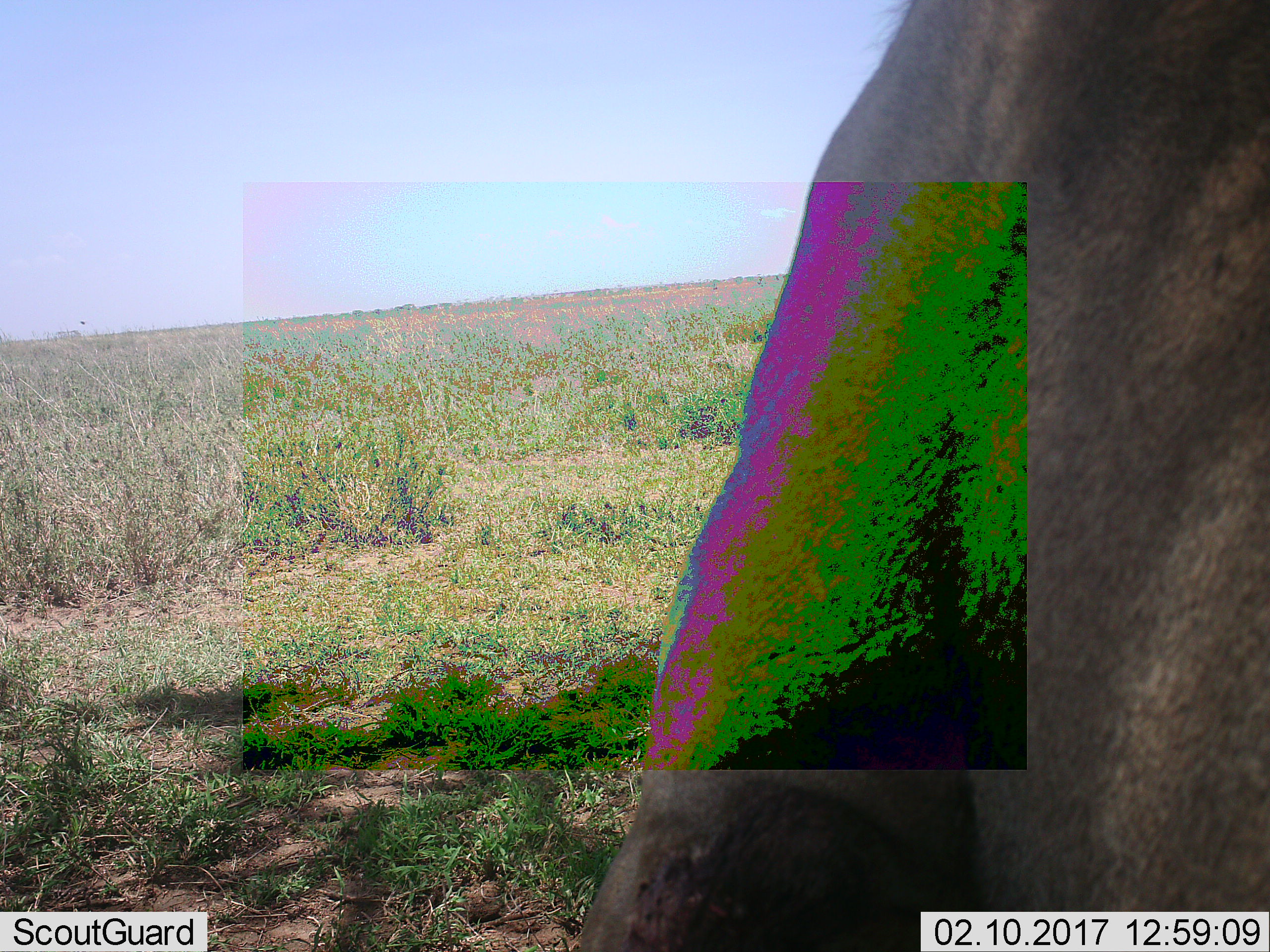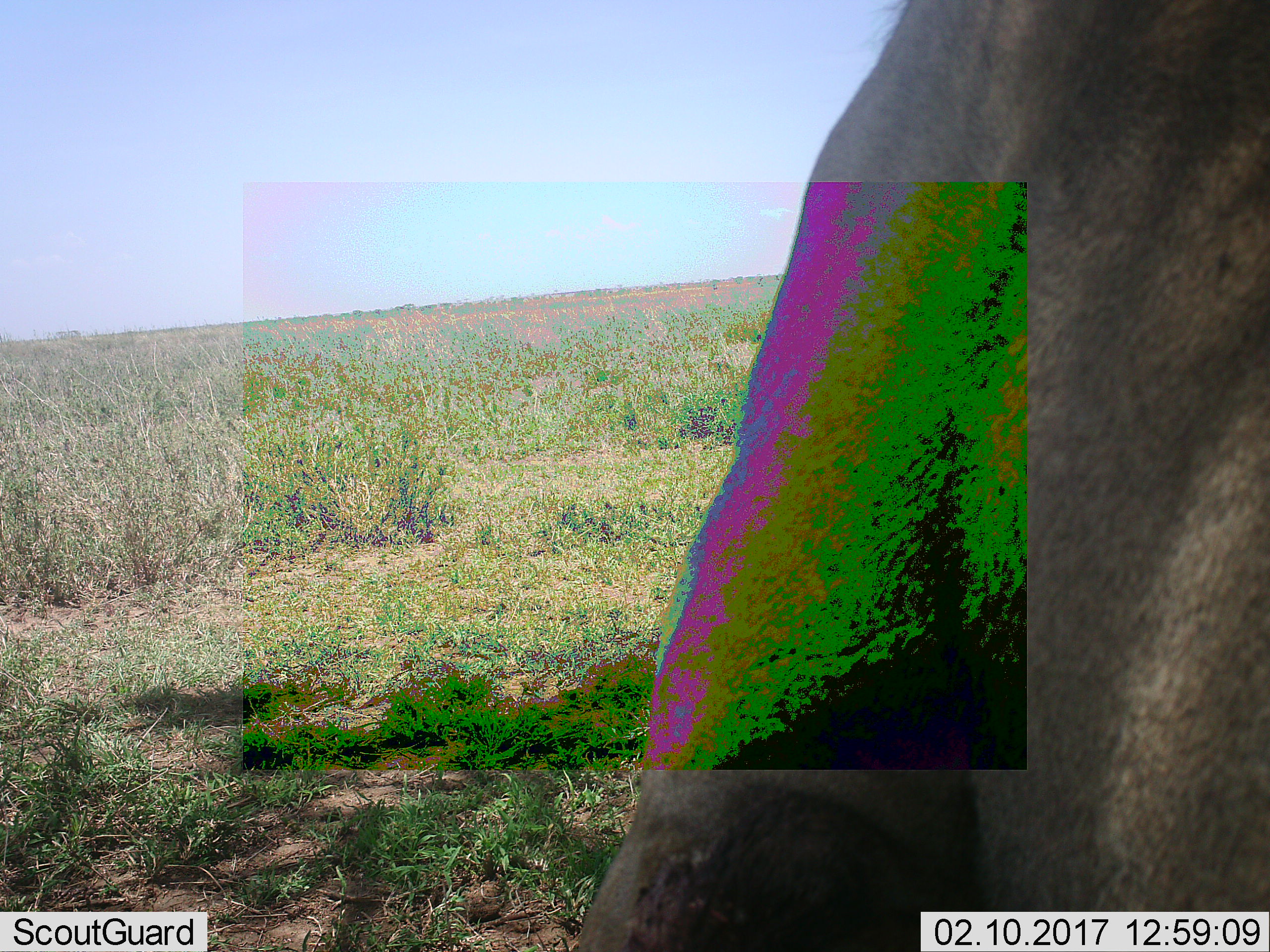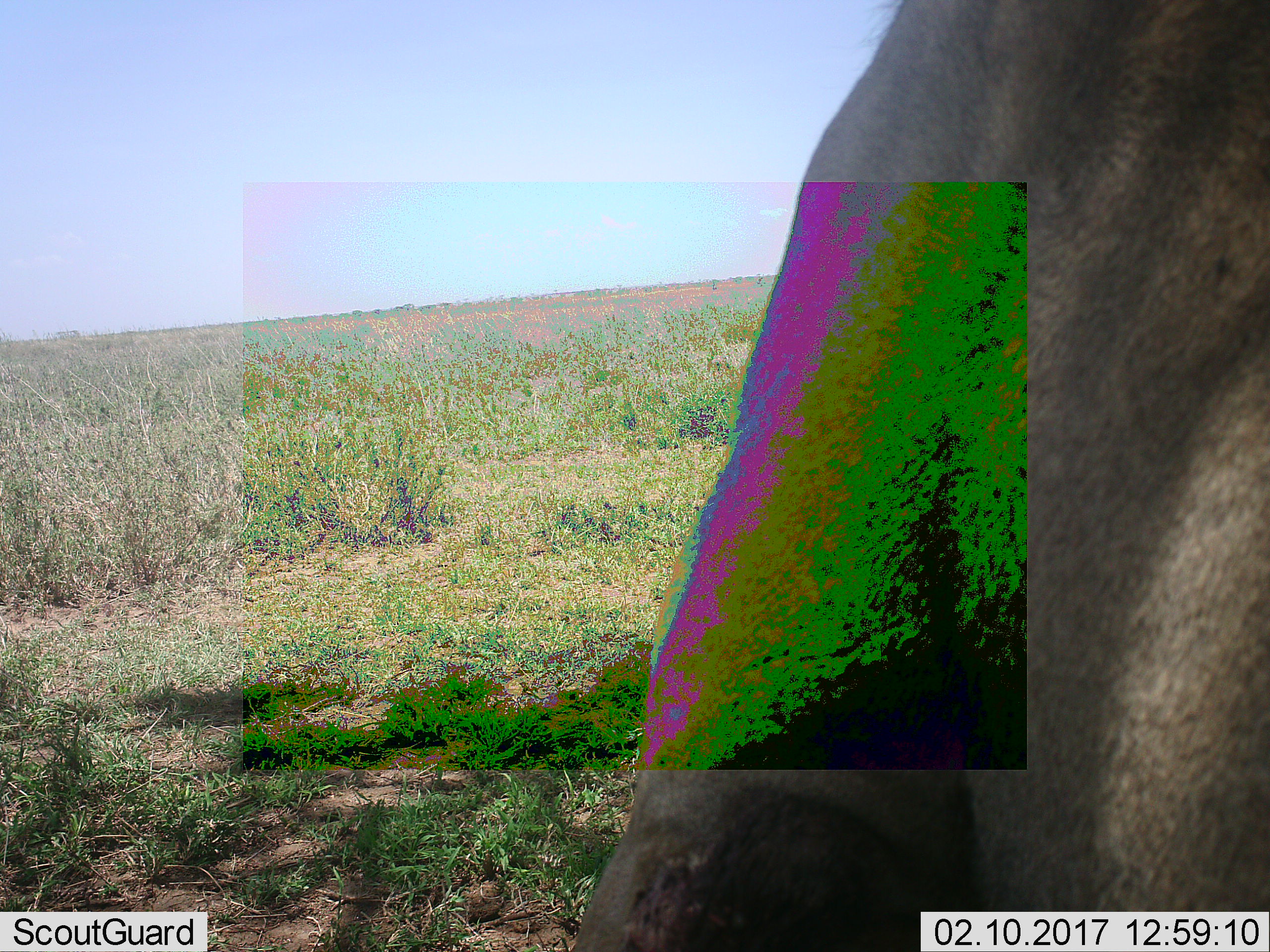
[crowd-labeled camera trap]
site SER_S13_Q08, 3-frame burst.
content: unidentified animal